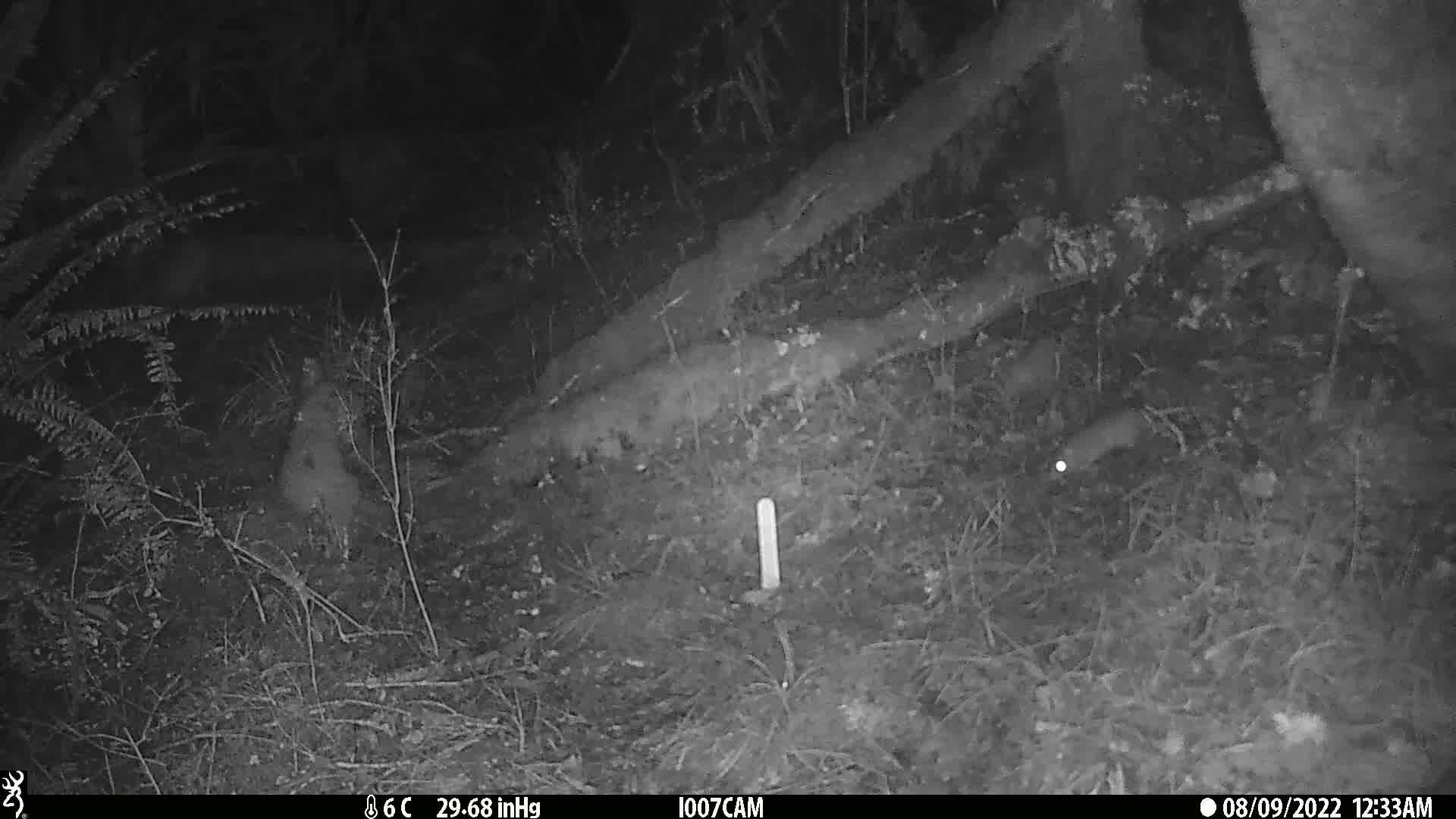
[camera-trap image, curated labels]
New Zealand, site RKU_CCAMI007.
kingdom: Animalia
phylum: Chordata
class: Mammalia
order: Rodentia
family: Muridae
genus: Rattus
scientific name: Rattus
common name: rat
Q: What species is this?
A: Rat (Rattus).